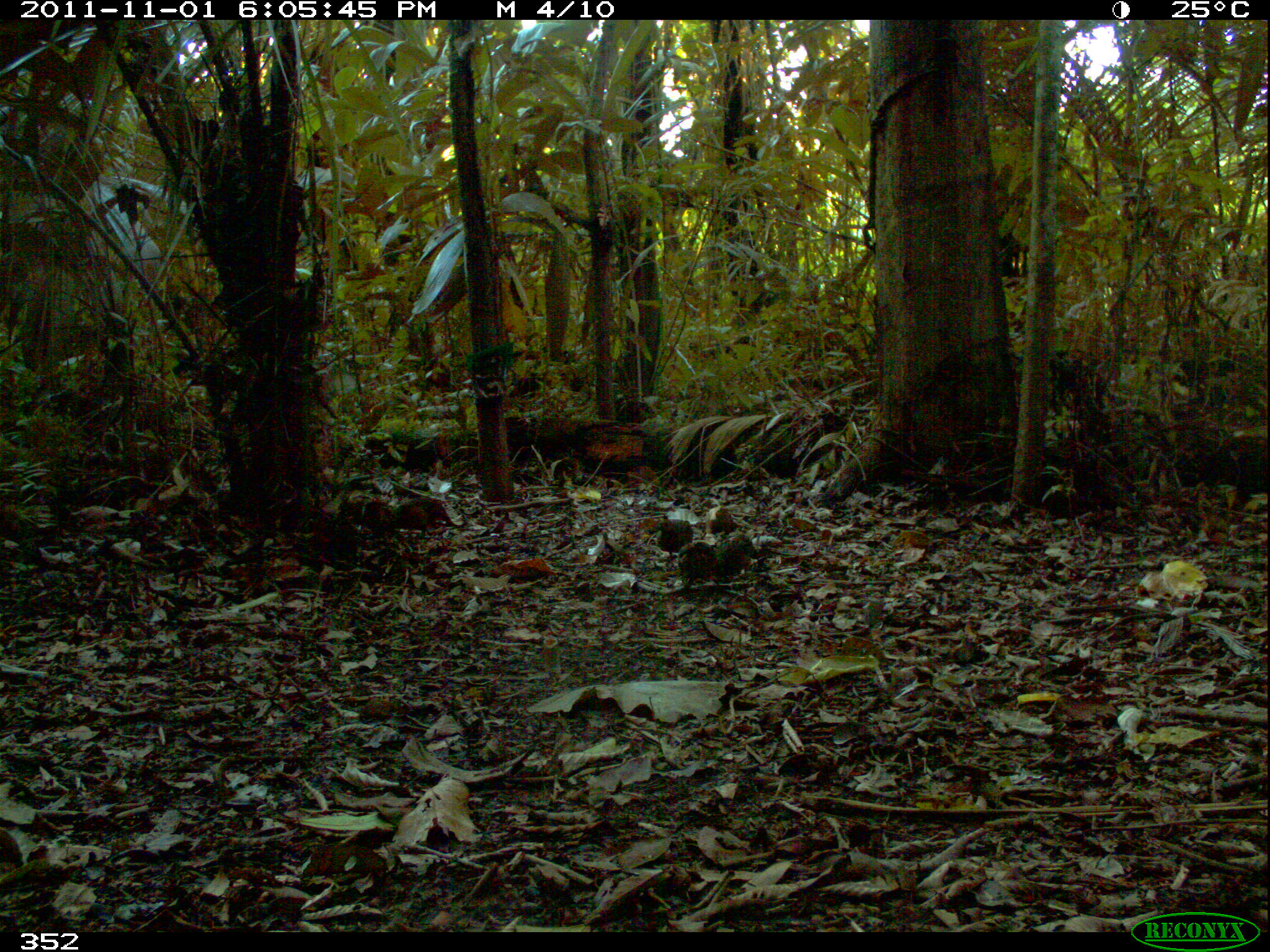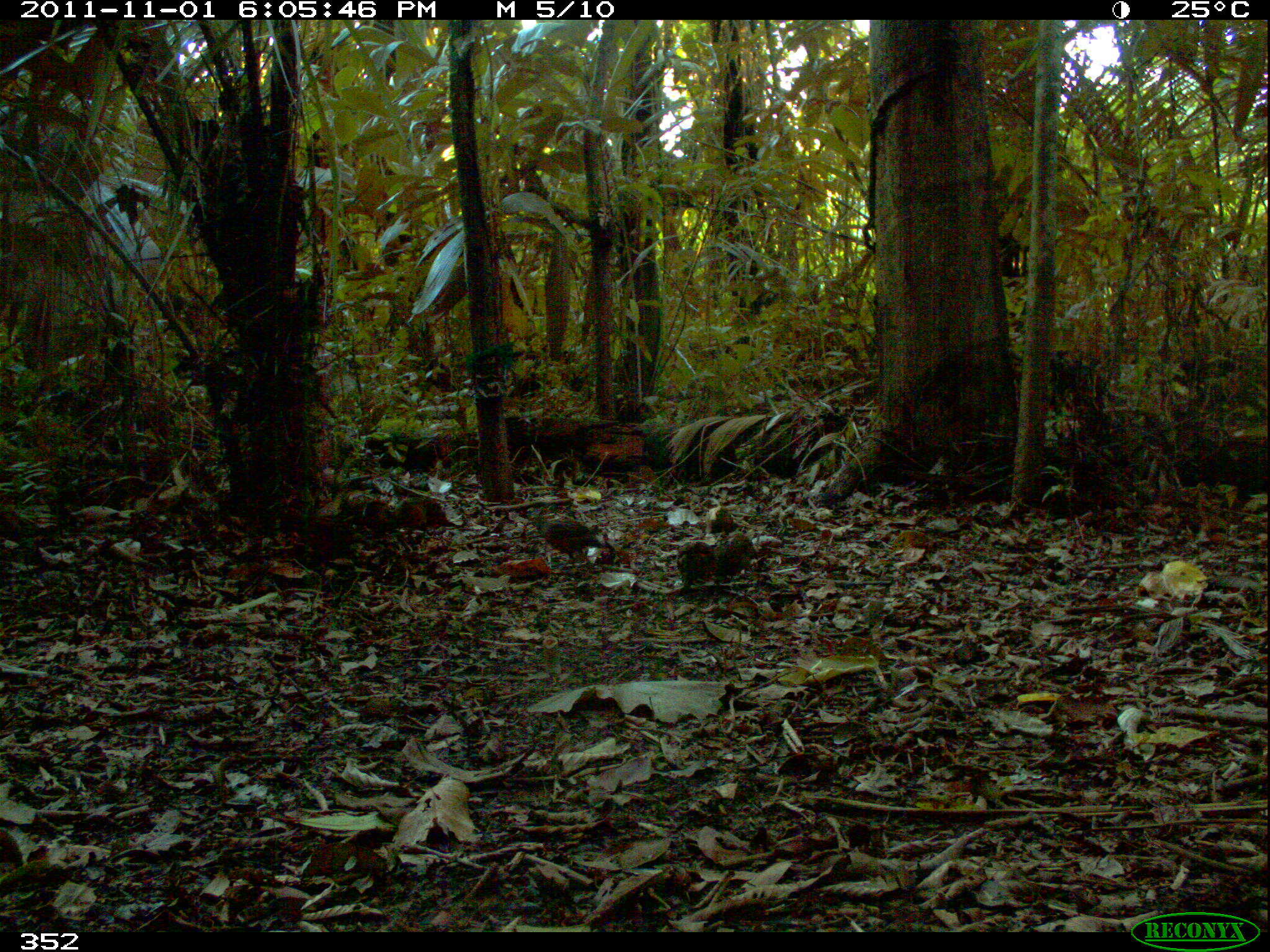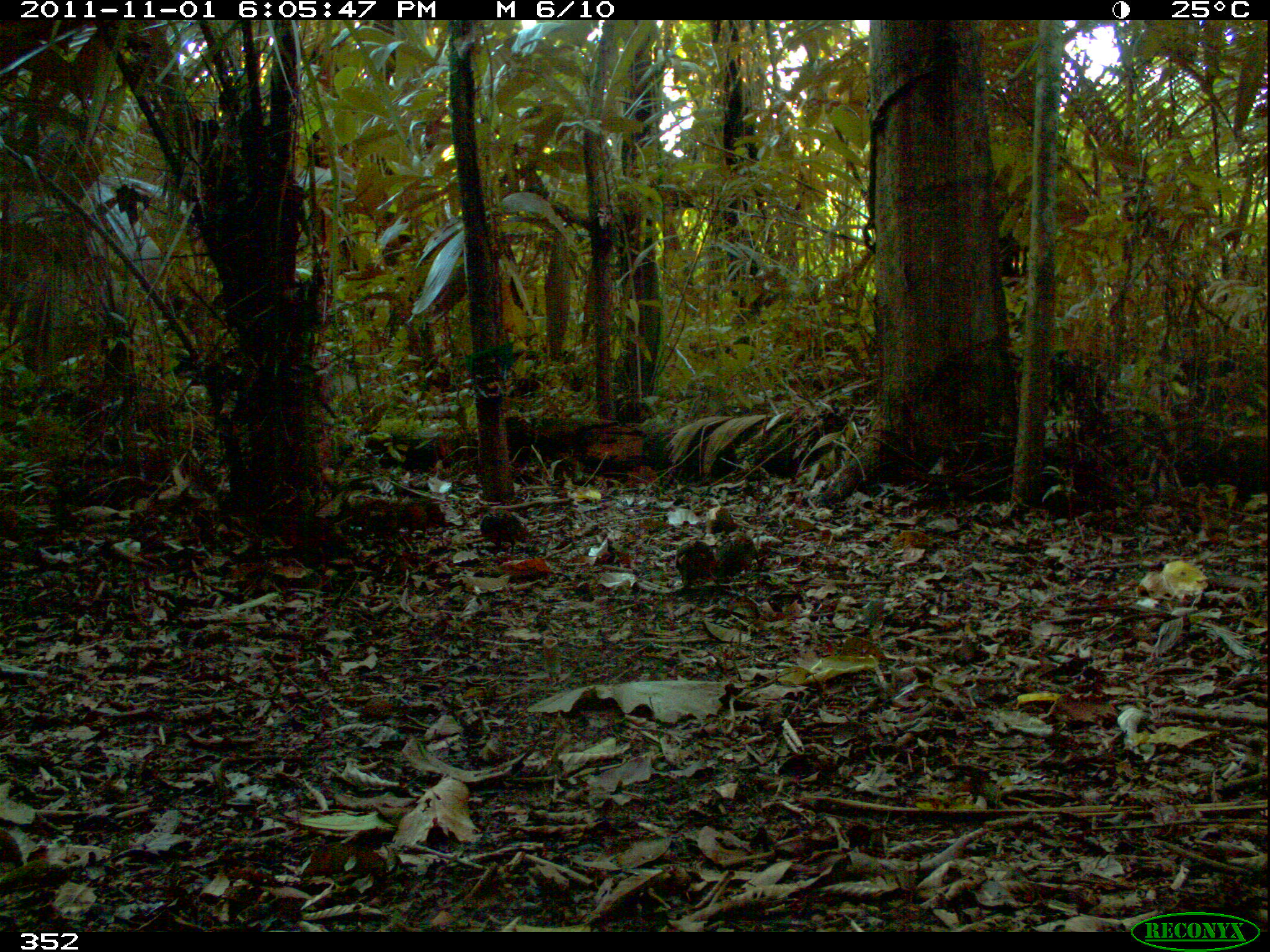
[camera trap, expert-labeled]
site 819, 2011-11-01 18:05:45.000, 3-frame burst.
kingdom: Animalia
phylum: Chordata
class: Aves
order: Galliformes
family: Odontophoridae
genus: Odontophorus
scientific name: Odontophorus gujanensis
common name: marbled wood-quail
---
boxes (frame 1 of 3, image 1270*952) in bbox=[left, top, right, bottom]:
odontophorus gujanensis: bbox=[653, 514, 697, 559]; bbox=[677, 540, 717, 589]; bbox=[714, 535, 758, 578]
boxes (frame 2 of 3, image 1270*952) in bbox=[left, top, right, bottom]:
odontophorus gujanensis: bbox=[528, 512, 604, 563]; bbox=[712, 532, 759, 581]; bbox=[673, 539, 716, 591]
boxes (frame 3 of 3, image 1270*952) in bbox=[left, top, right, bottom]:
odontophorus gujanensis: bbox=[712, 531, 762, 582]; bbox=[479, 506, 527, 559]; bbox=[673, 539, 714, 591]